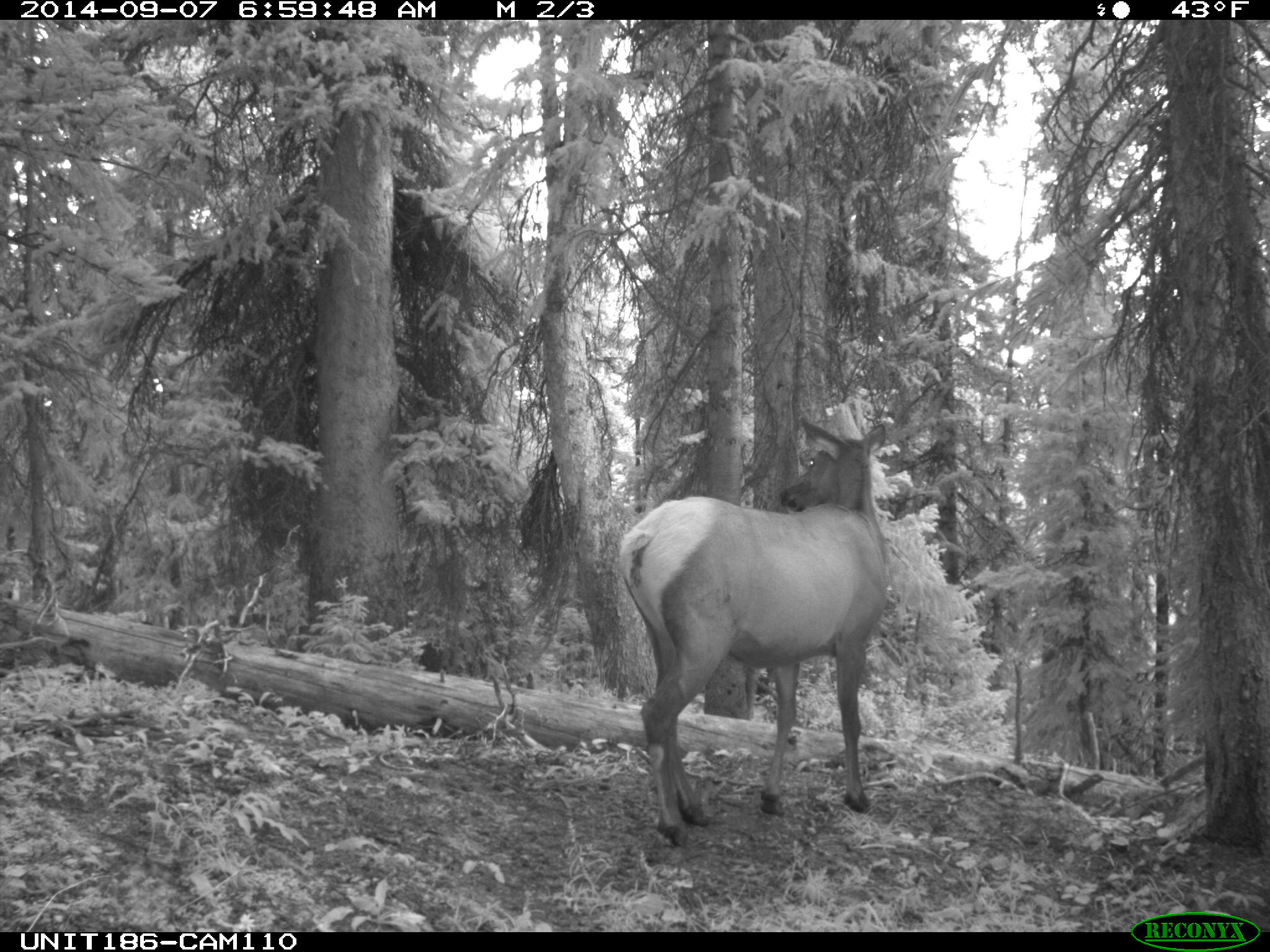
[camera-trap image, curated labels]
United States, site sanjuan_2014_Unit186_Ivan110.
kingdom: Animalia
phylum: Chordata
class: Mammalia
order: Artiodactyla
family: Cervidae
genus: Cervus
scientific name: Cervus elaphus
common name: red deer